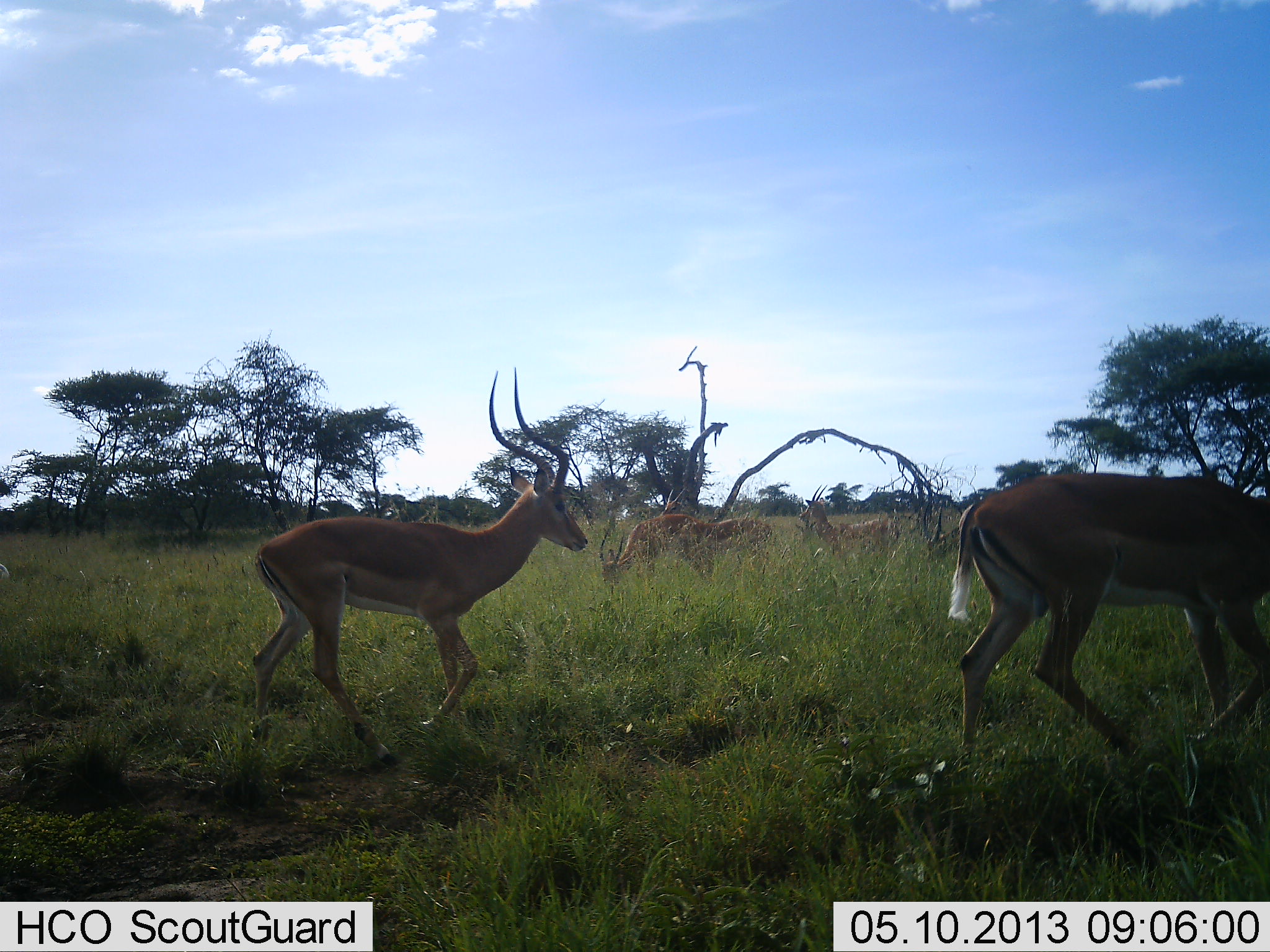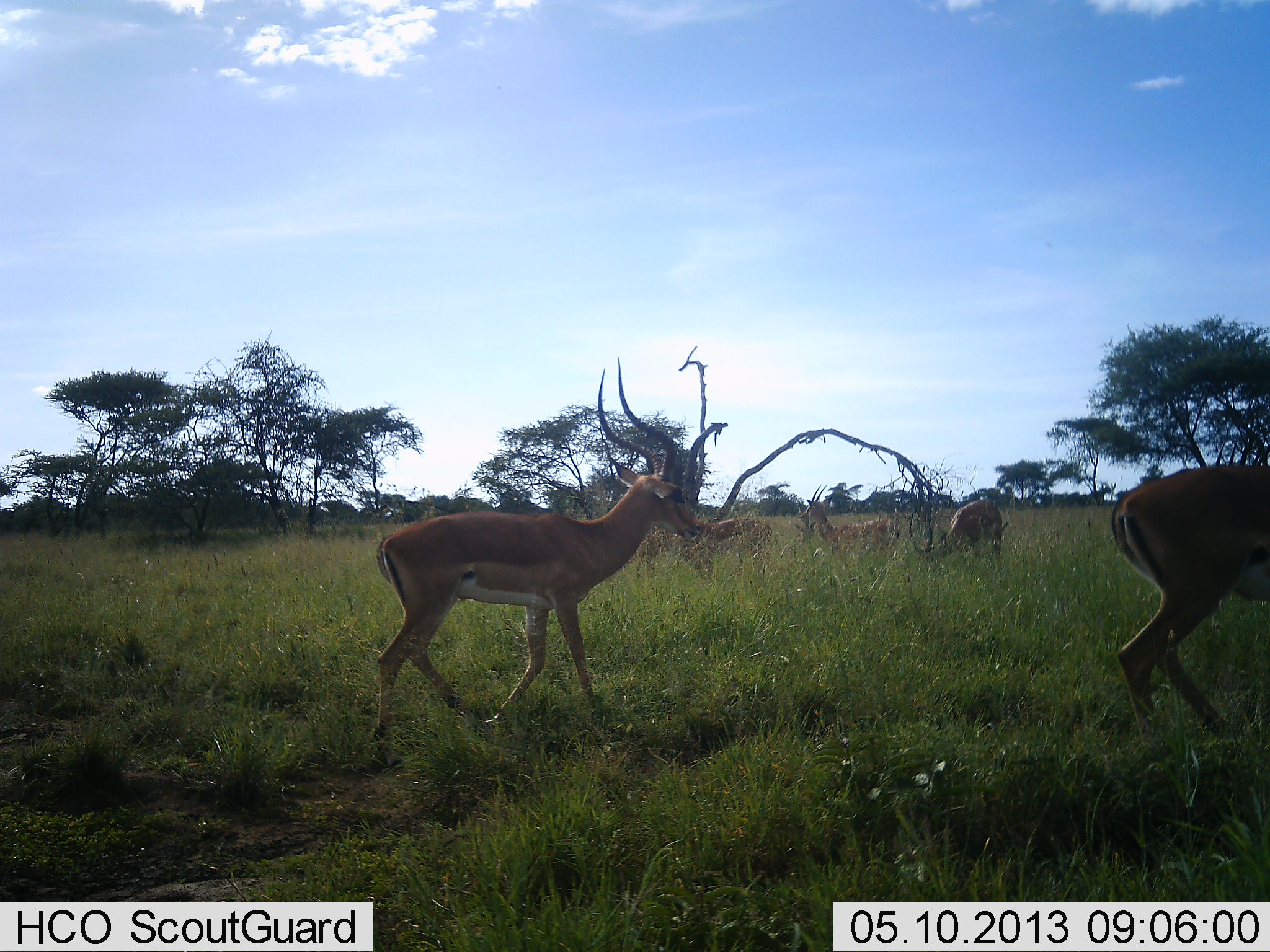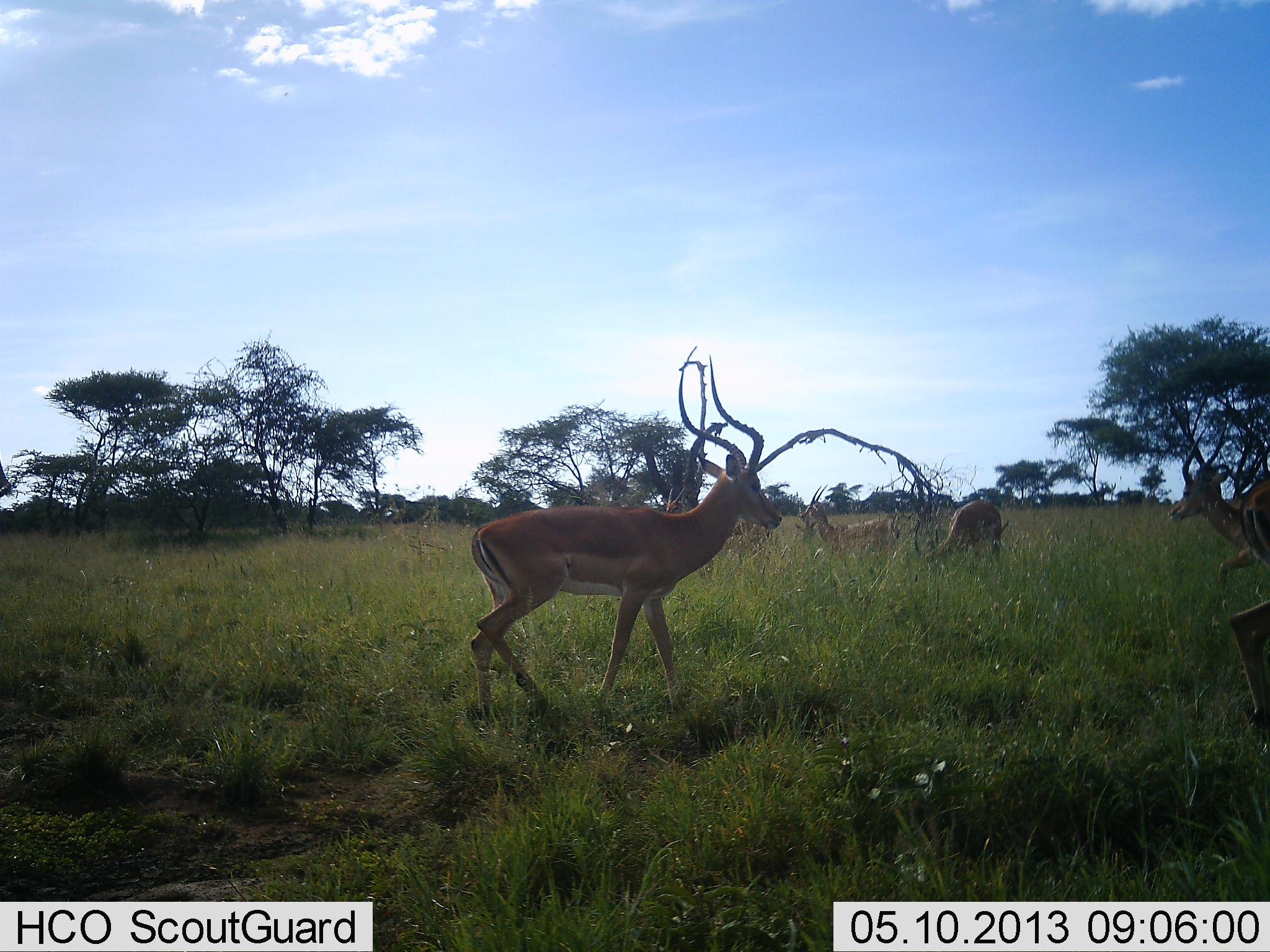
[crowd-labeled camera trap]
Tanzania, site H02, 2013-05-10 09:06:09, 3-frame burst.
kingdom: Animalia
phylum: Chordata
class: Mammalia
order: Artiodactyla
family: Bovidae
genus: Aepyceros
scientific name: Aepyceros melampus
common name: impala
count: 5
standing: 27%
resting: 0%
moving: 100%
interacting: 0%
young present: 0%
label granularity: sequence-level